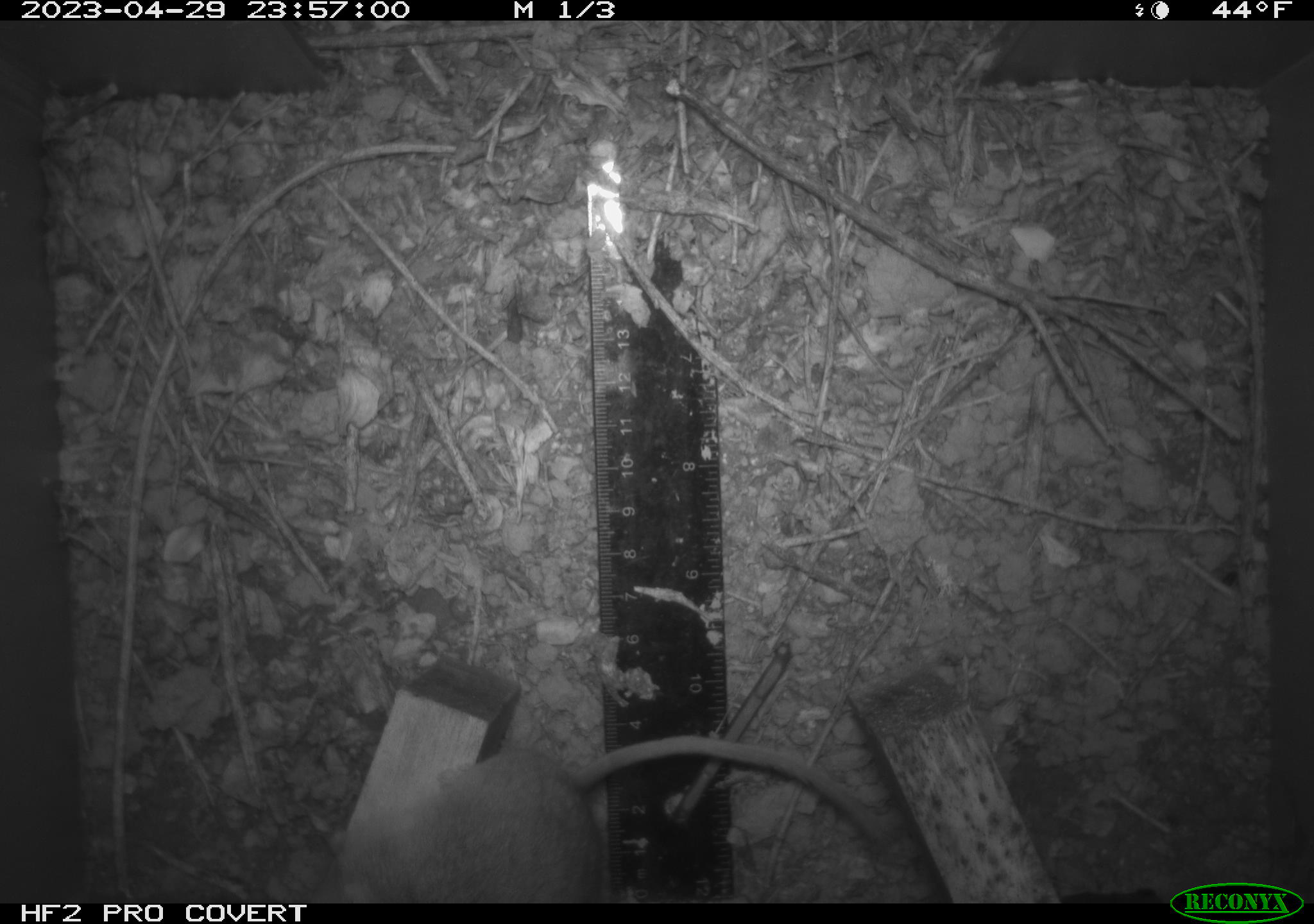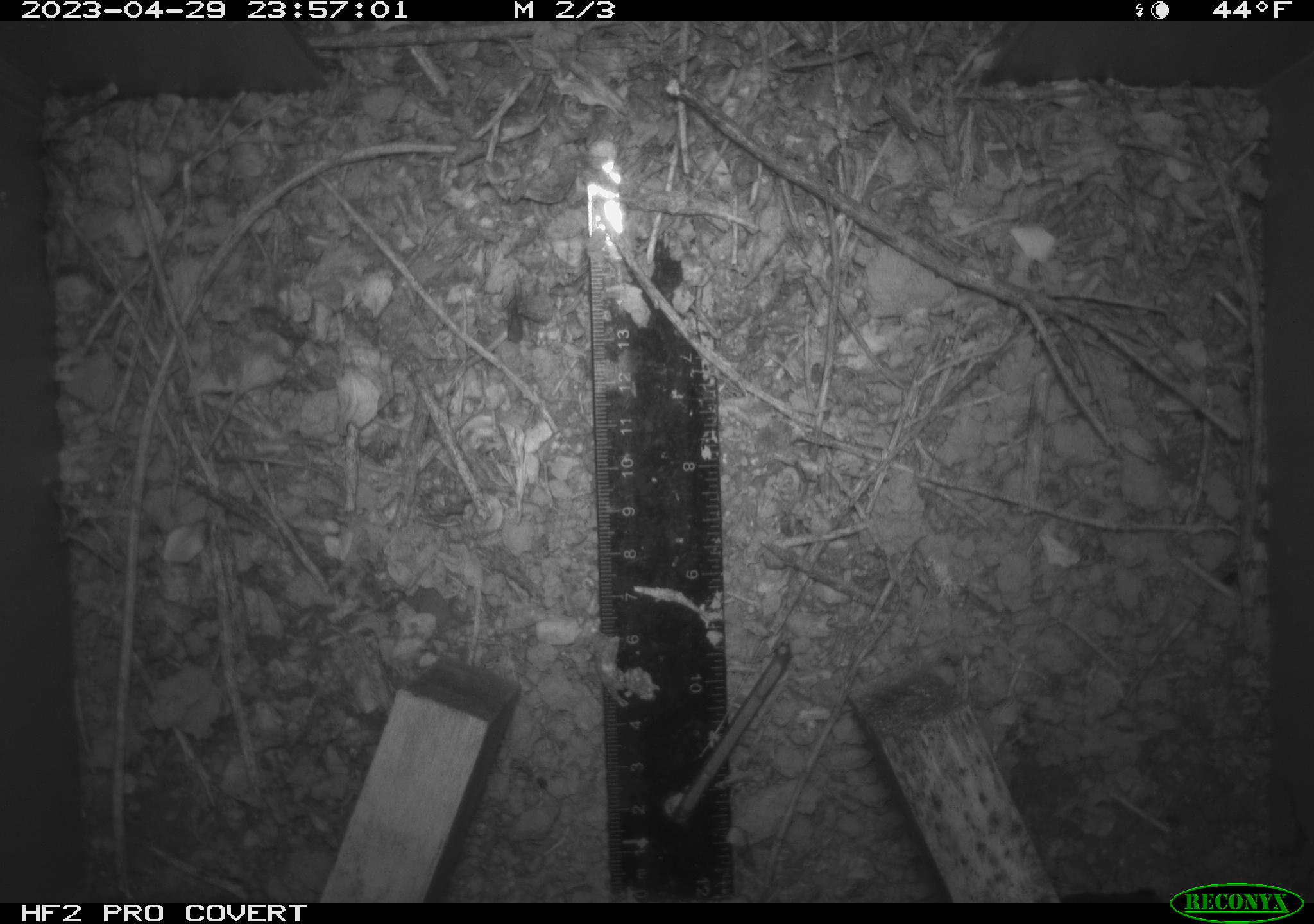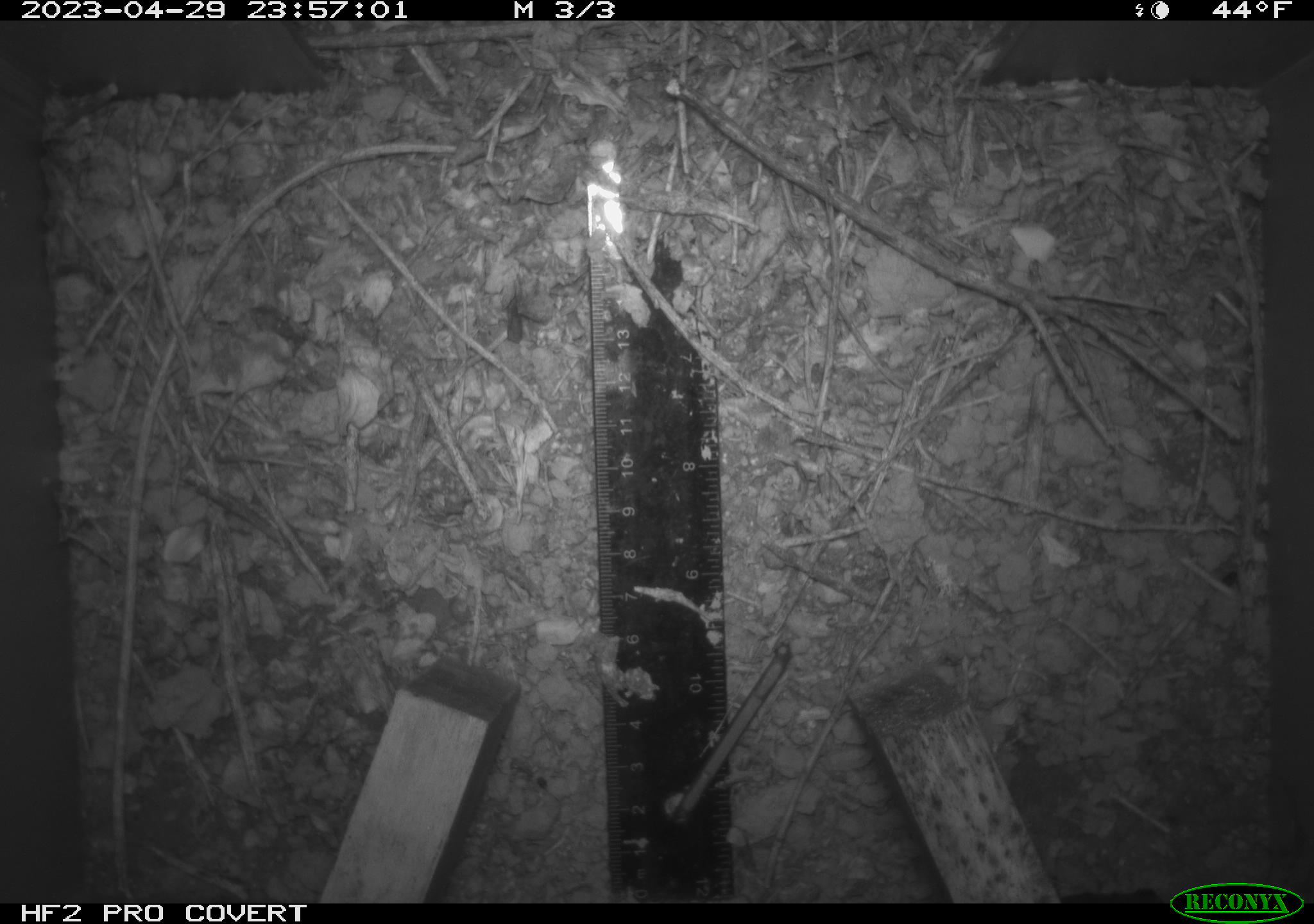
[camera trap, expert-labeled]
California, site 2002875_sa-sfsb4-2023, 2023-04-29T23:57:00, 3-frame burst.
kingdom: Animalia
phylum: Chordata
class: Mammalia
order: Rodentia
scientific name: Rodentia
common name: mouse species